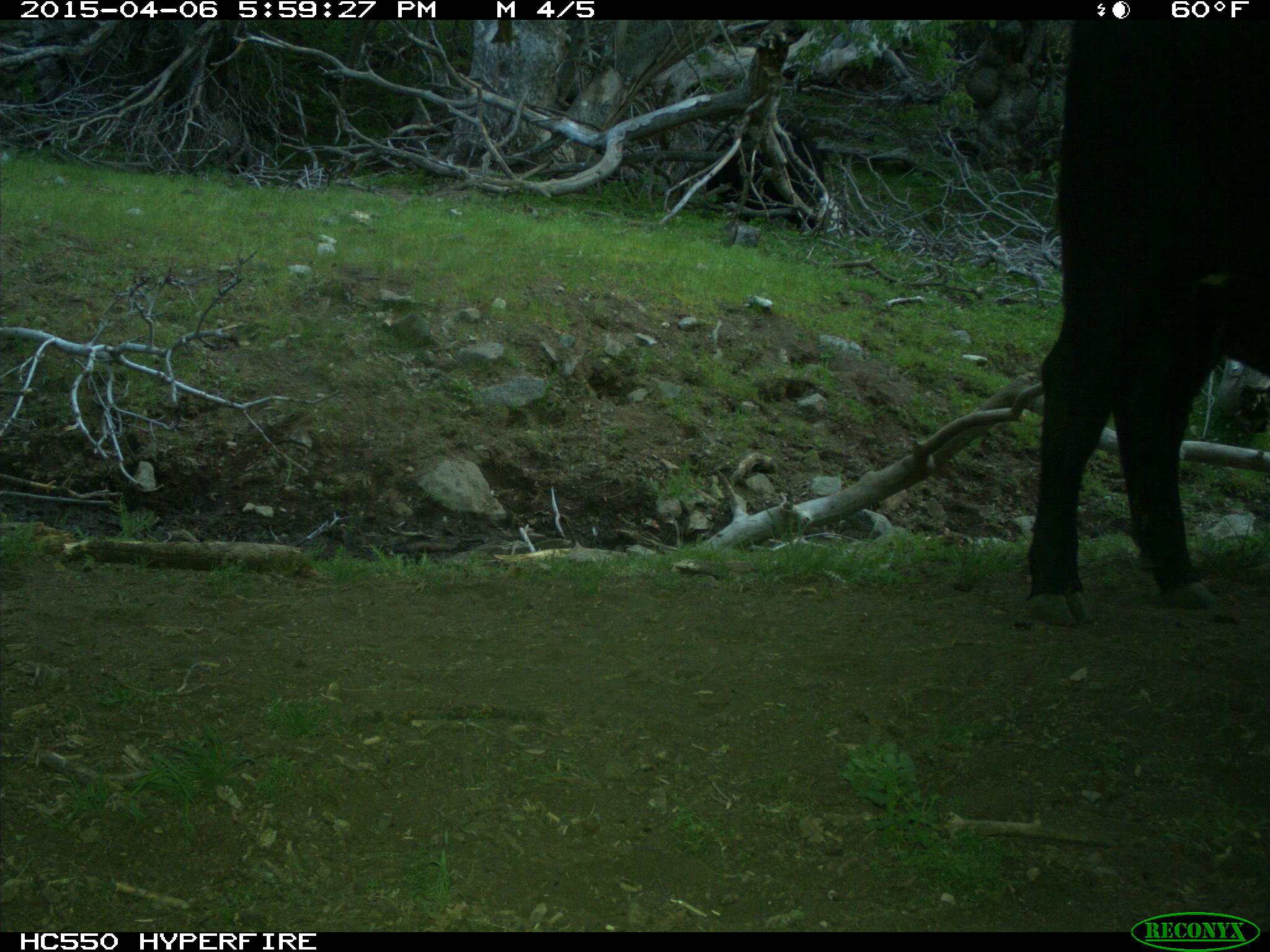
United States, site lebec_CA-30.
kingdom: Animalia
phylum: Chordata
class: Mammalia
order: Artiodactyla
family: Bovidae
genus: Bos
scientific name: Bos taurus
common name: domestic cow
Bos taurus (domestic cow).